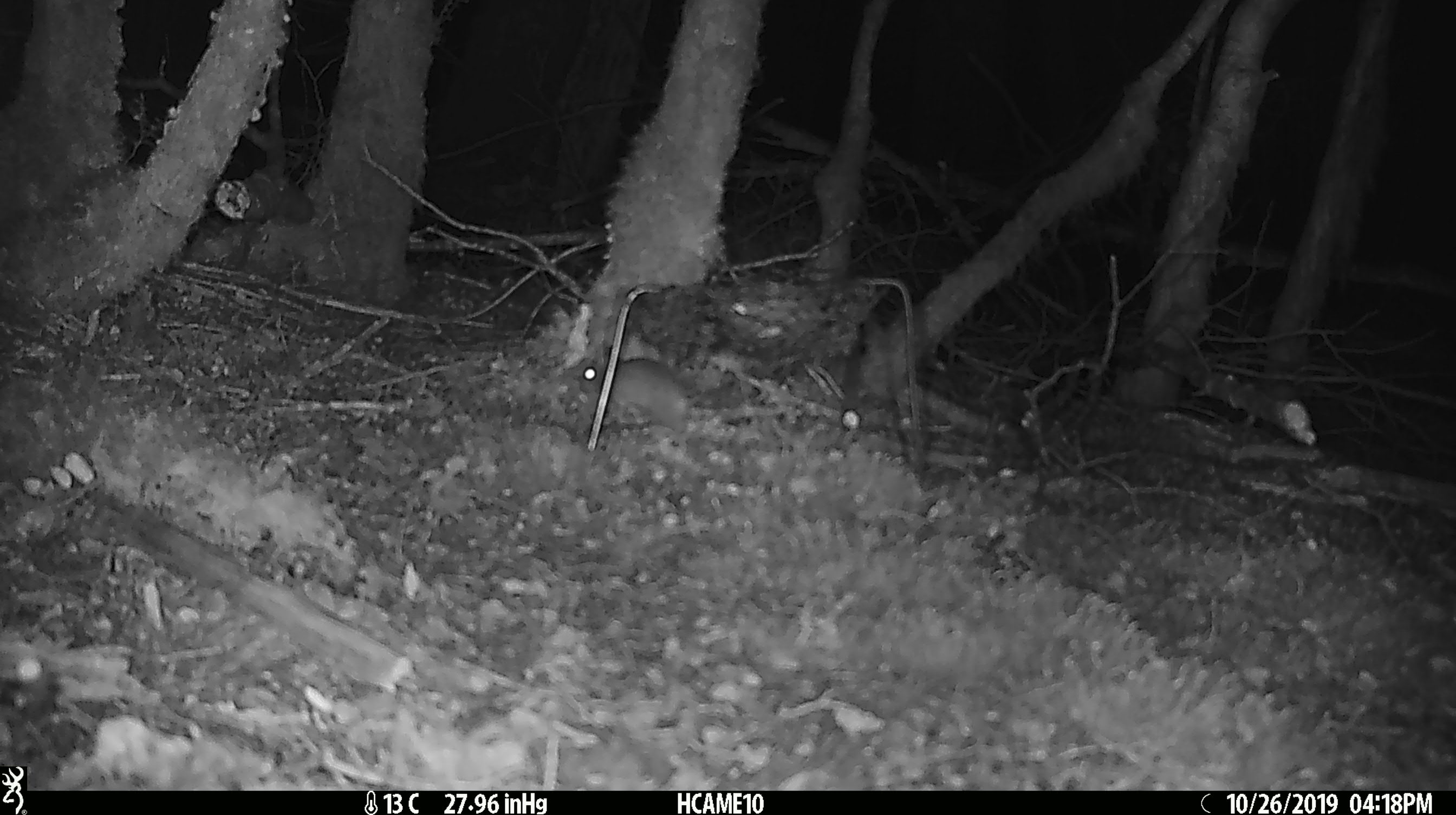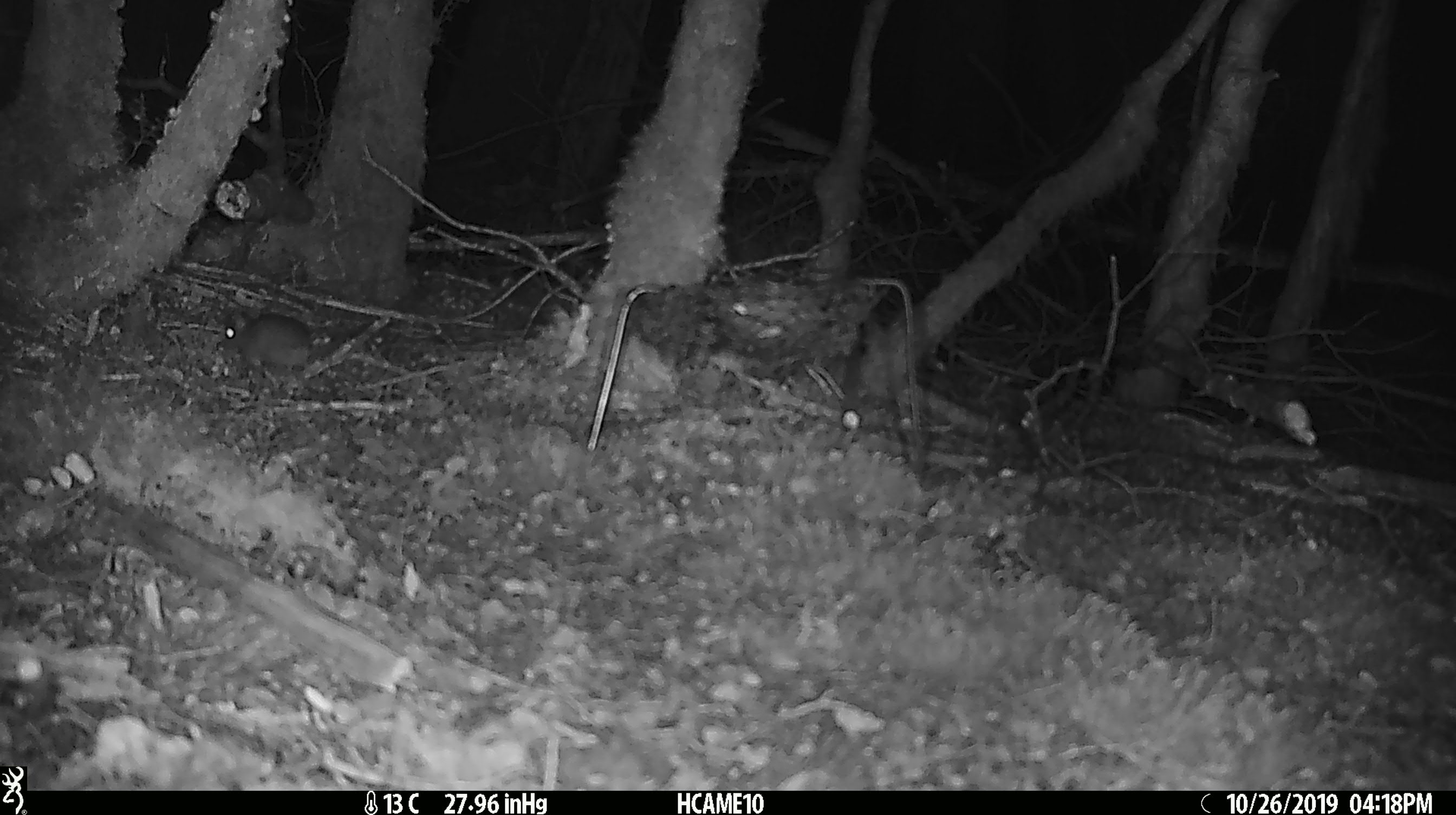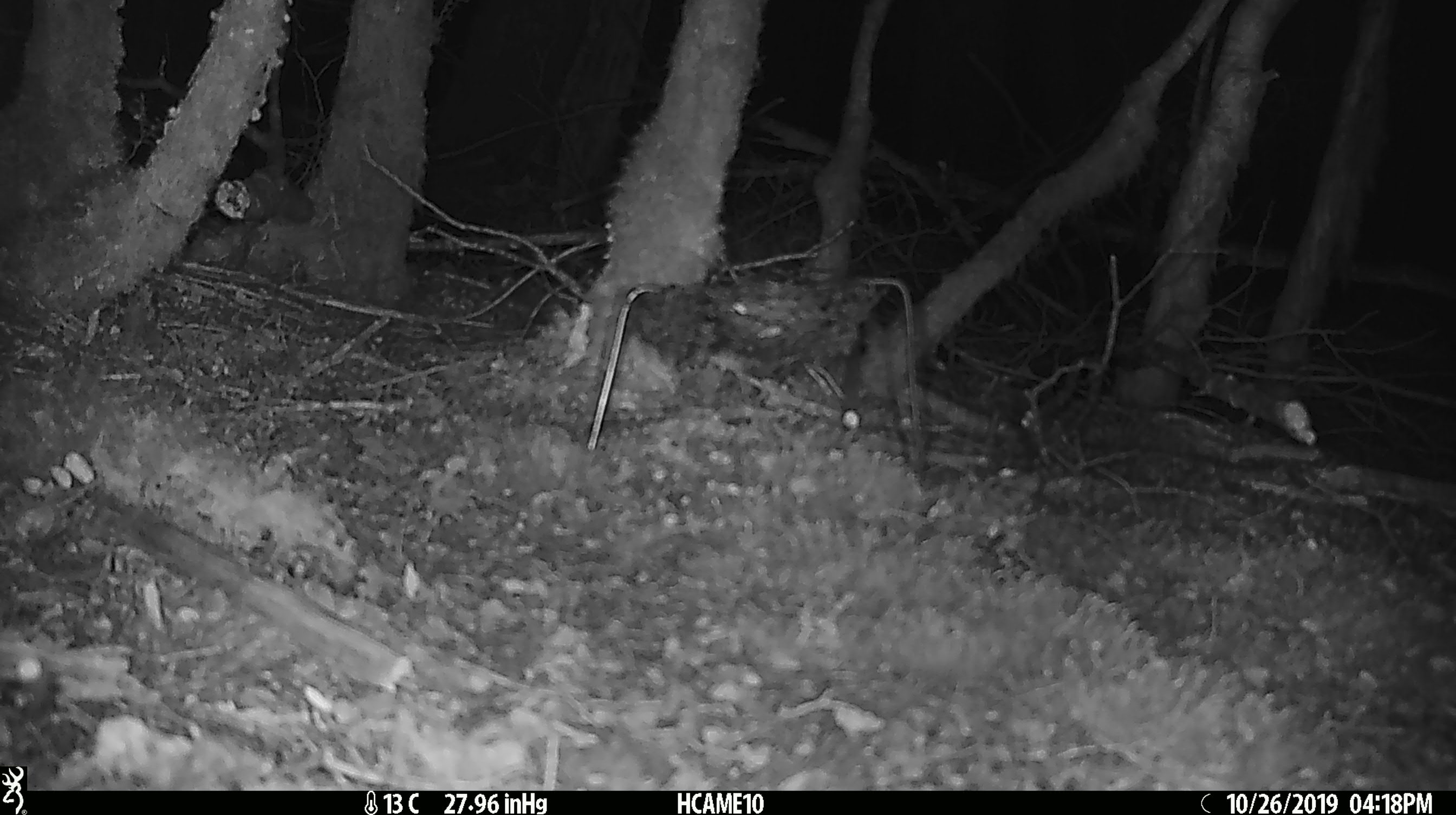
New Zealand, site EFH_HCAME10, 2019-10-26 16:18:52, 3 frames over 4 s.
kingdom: Animalia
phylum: Chordata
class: Mammalia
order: Rodentia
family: Muridae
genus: Mus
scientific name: Mus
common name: mouse